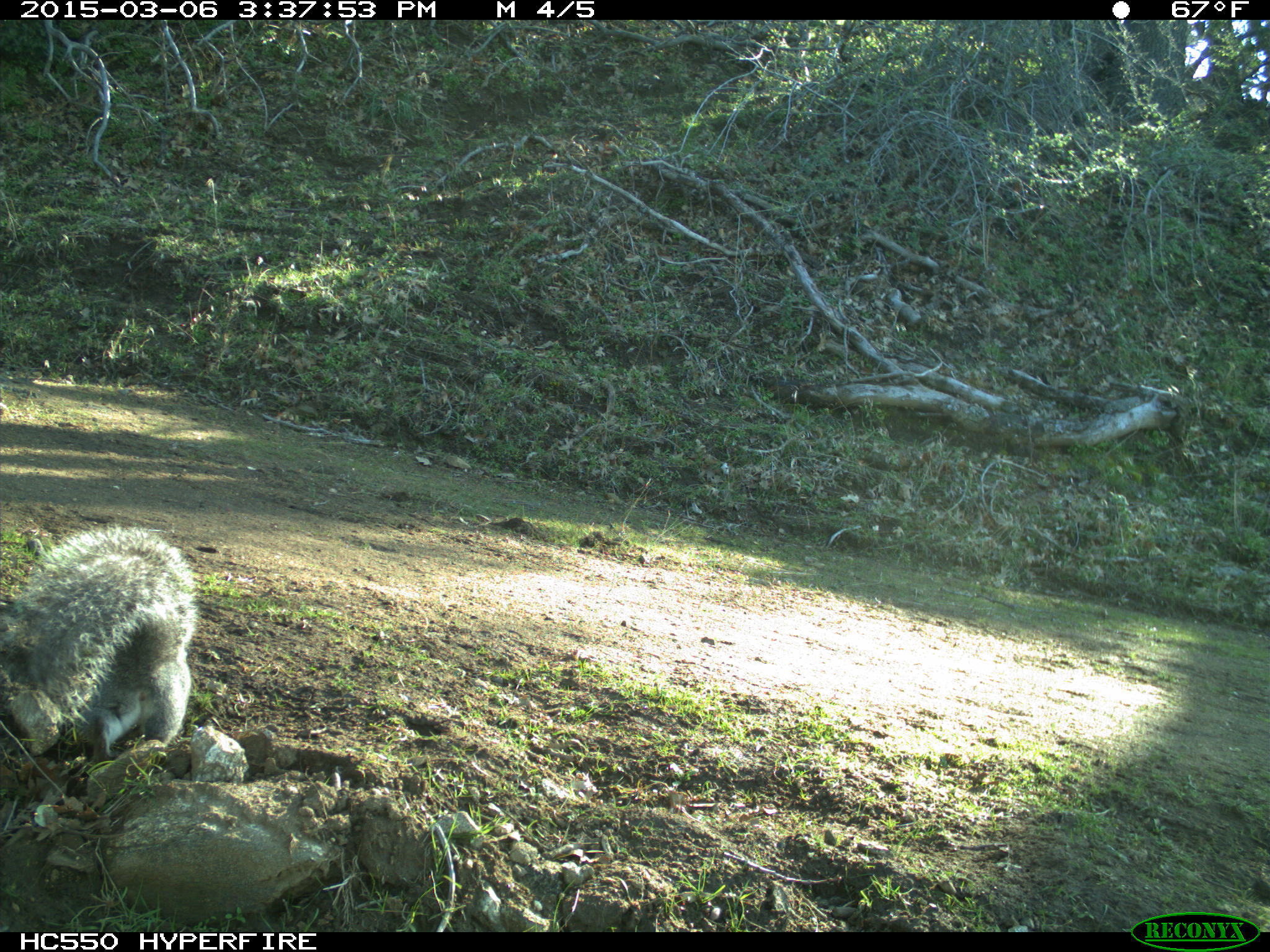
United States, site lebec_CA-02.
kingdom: Animalia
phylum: Chordata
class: Mammalia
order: Rodentia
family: Sciuridae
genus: Sciurus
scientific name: Sciurus carolinensis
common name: eastern gray squirrel